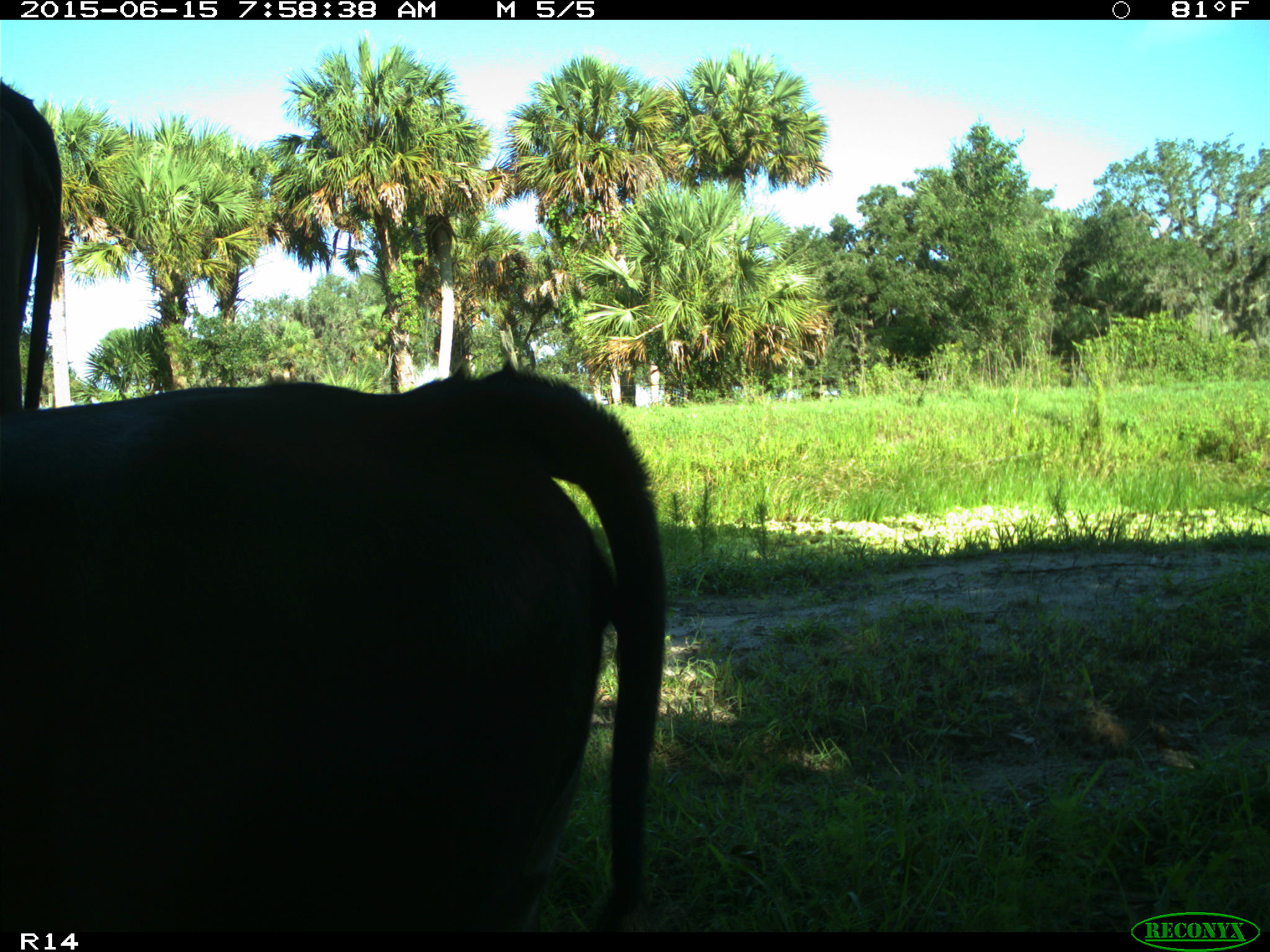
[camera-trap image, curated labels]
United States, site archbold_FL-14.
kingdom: Animalia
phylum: Chordata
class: Mammalia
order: Artiodactyla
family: Bovidae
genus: Bos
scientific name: Bos taurus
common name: domestic cow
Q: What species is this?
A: Bos taurus (domestic cow).